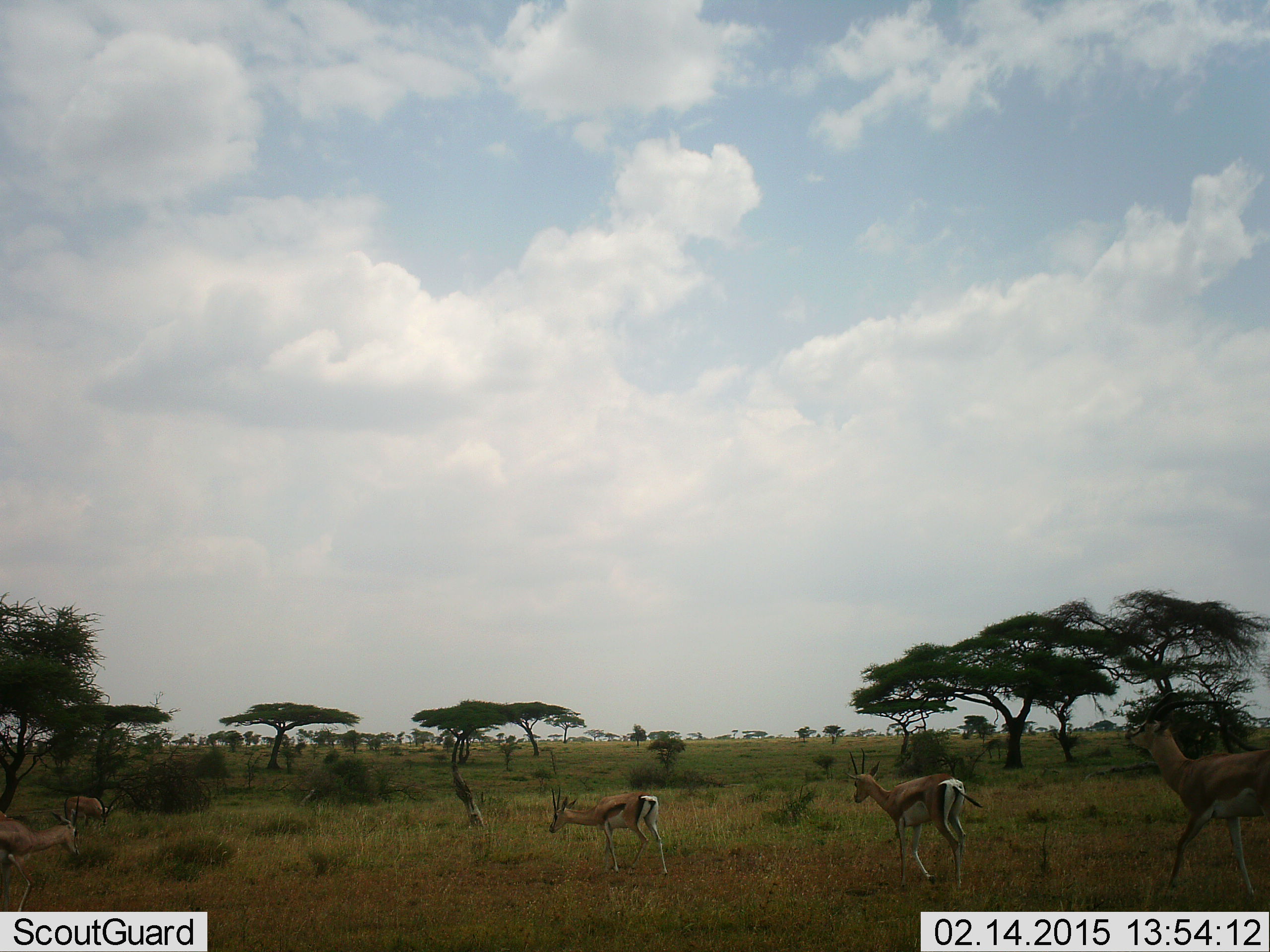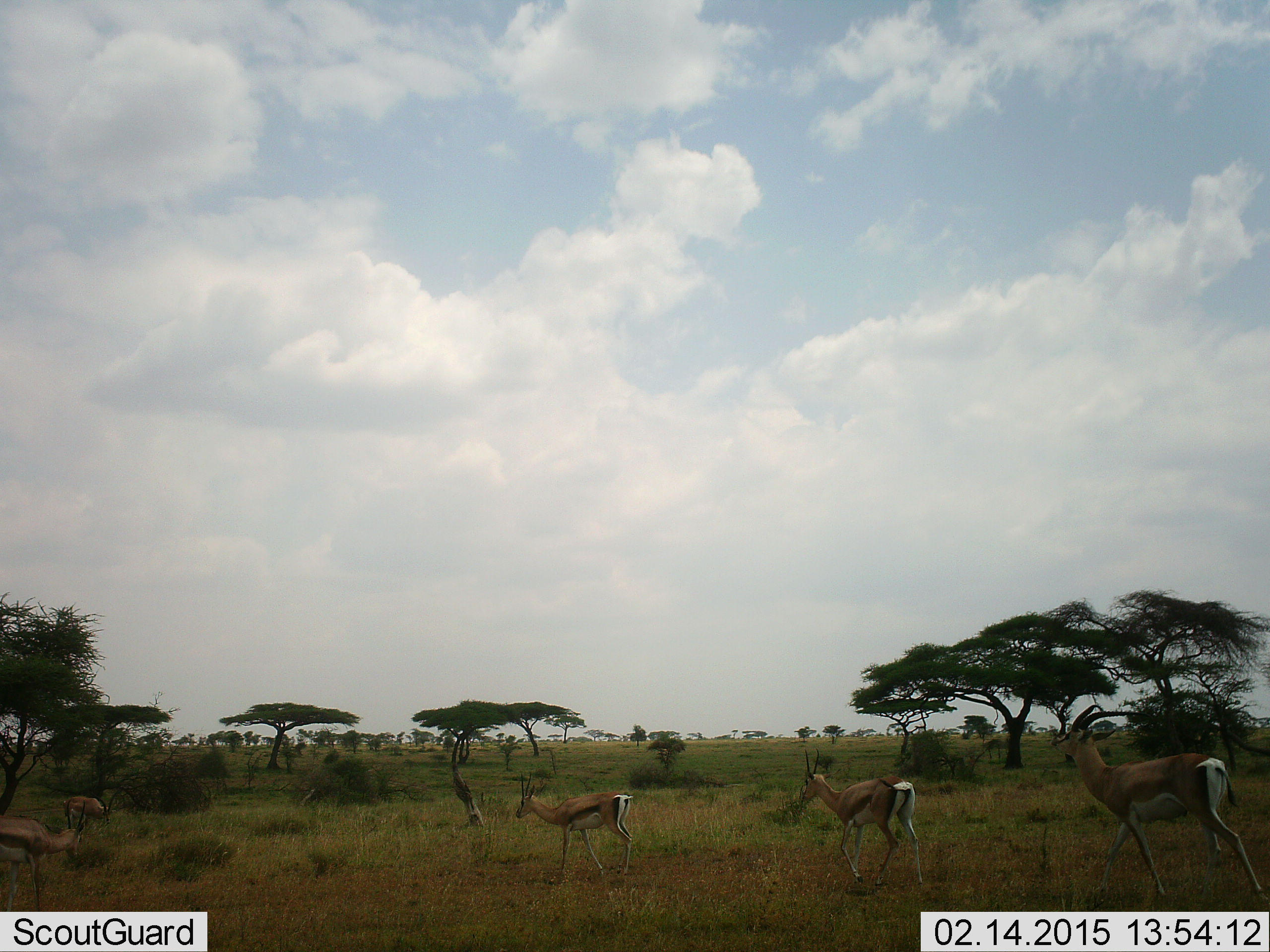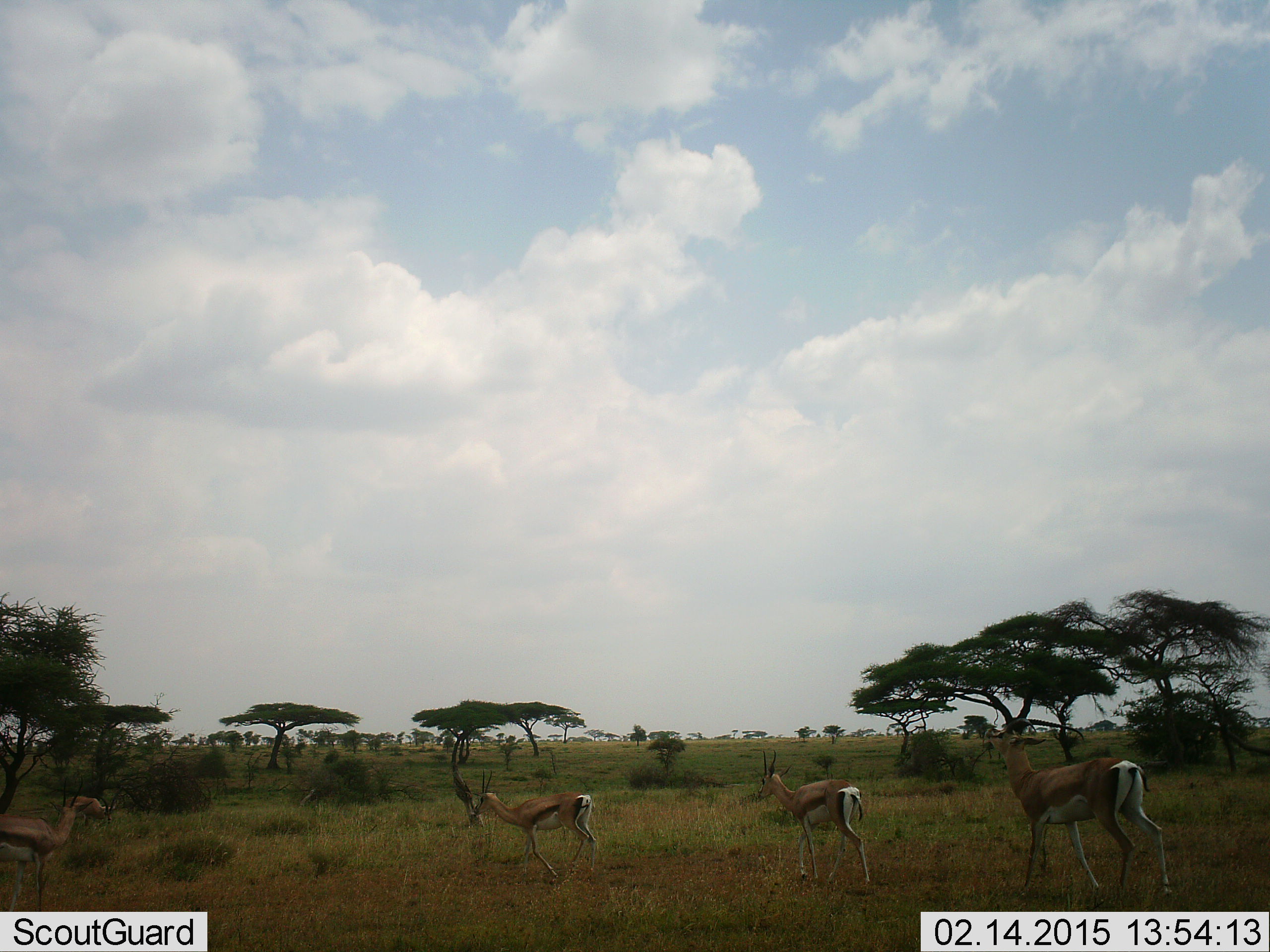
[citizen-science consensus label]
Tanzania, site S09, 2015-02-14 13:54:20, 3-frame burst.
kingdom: Animalia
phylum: Chordata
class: Mammalia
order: Artiodactyla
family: Bovidae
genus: Eudorcas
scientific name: Eudorcas thomsonii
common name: thomson's gazelle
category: gazellethomsons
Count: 5.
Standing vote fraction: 60%.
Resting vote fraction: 10%.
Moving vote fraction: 100%.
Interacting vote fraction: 0%.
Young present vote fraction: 0%.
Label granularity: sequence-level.